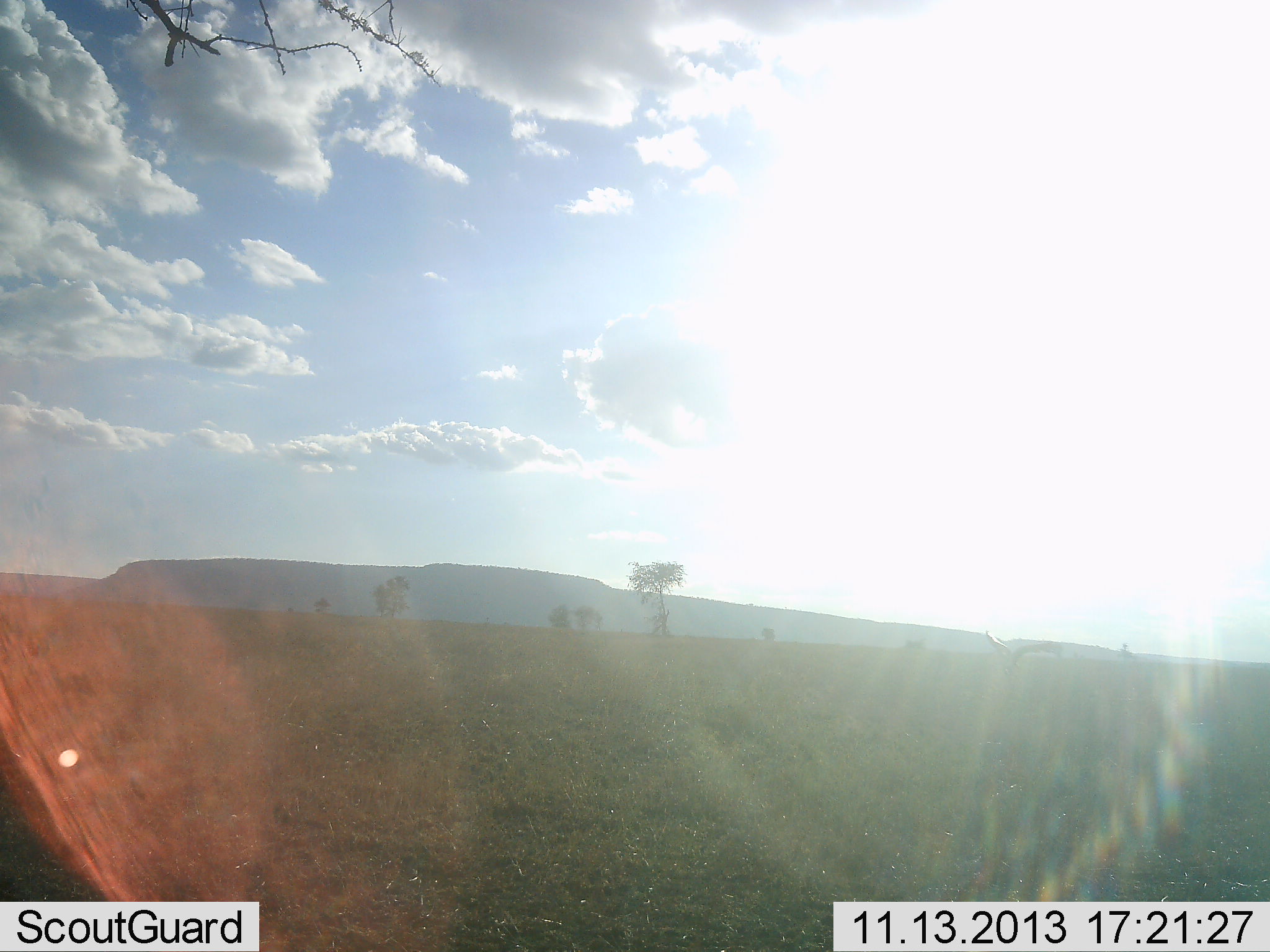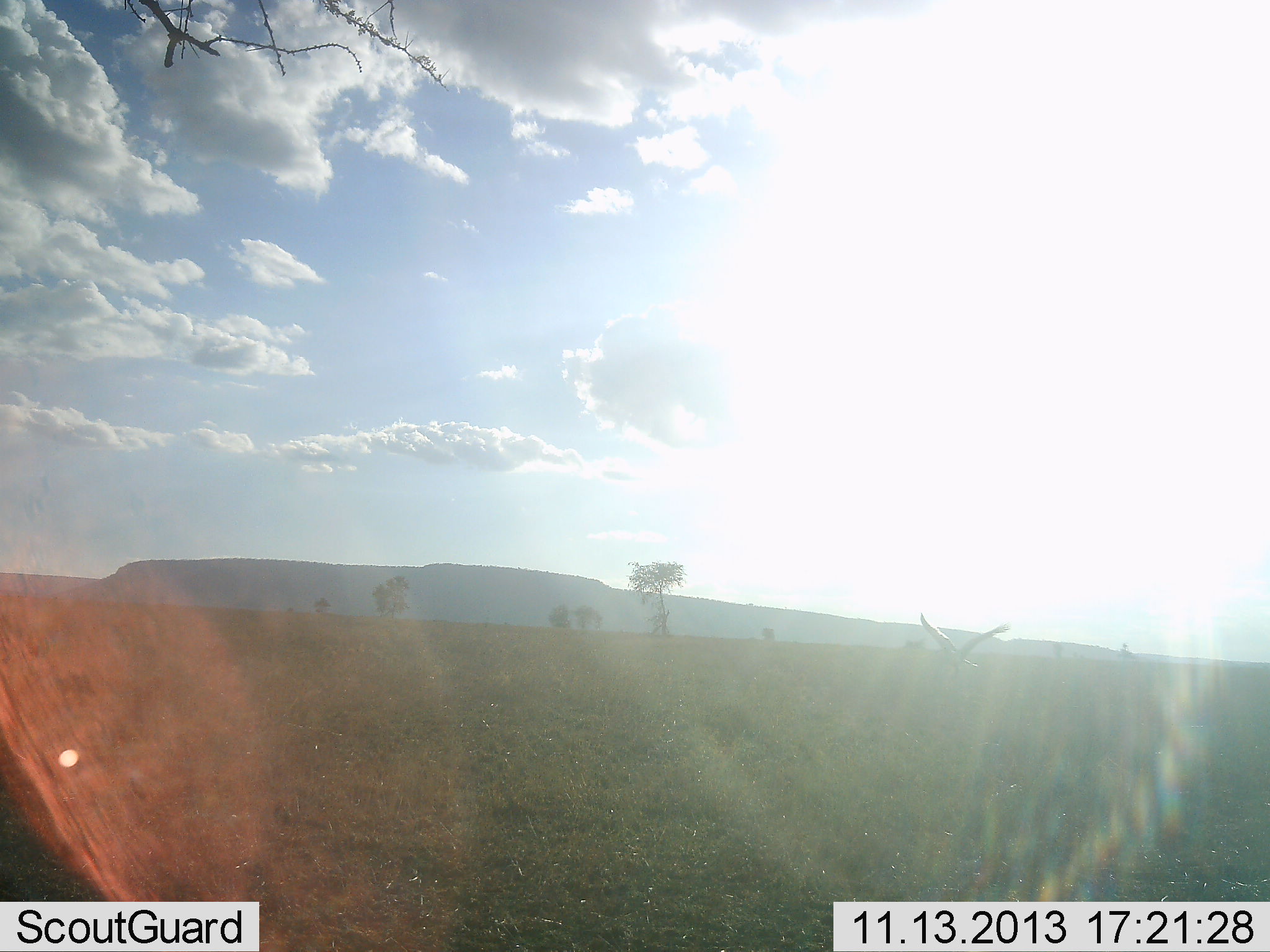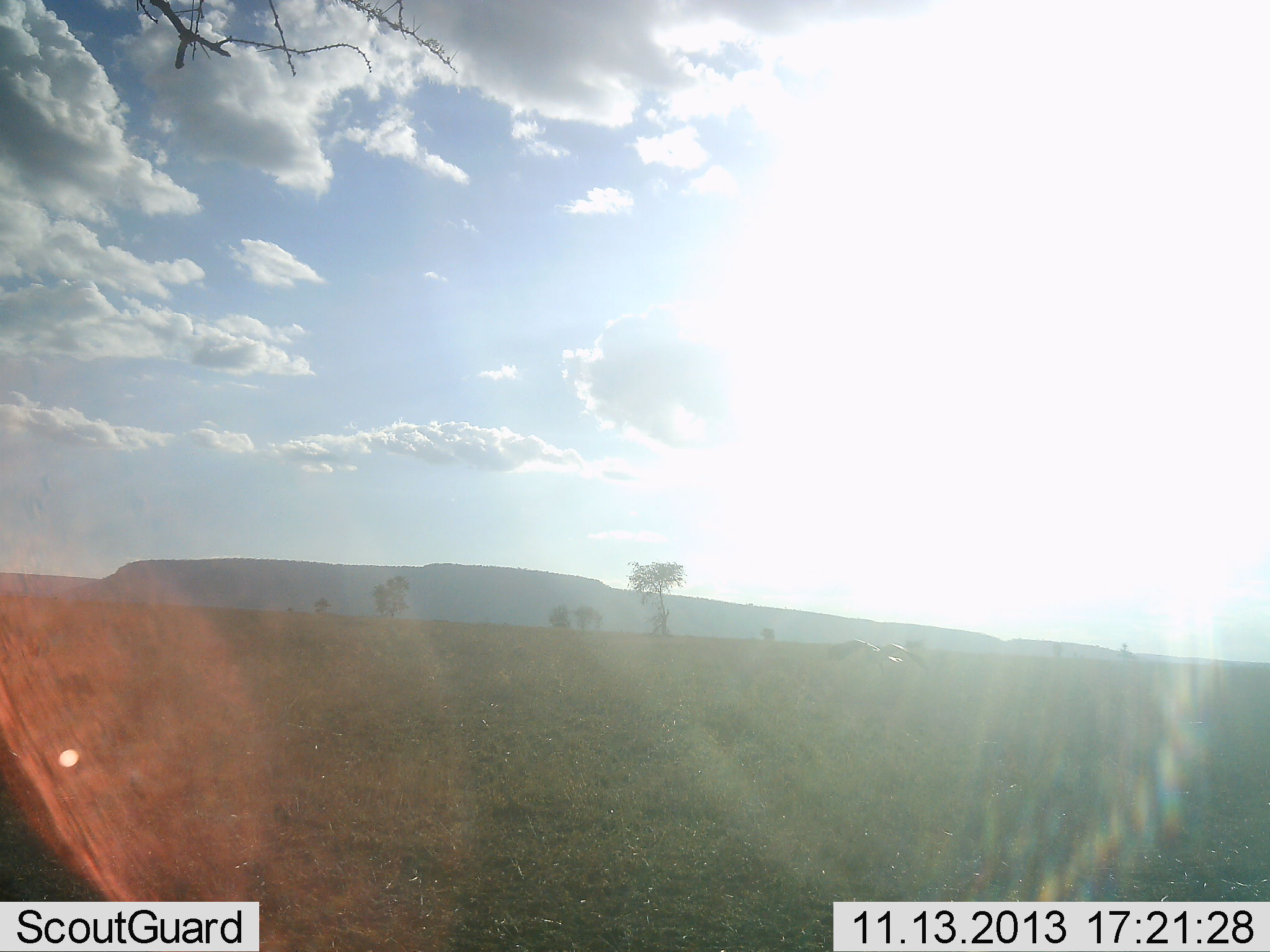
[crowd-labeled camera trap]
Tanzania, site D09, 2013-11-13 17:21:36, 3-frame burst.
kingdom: Animalia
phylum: Chordata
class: Aves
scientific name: Aves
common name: bird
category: otherbird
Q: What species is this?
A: Otherbird (bird) (Aves).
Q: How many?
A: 1.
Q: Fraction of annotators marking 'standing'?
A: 0%.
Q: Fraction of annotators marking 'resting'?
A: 0%.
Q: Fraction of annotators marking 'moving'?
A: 100%.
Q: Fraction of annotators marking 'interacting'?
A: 0%.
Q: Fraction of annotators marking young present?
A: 0%.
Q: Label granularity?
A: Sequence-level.